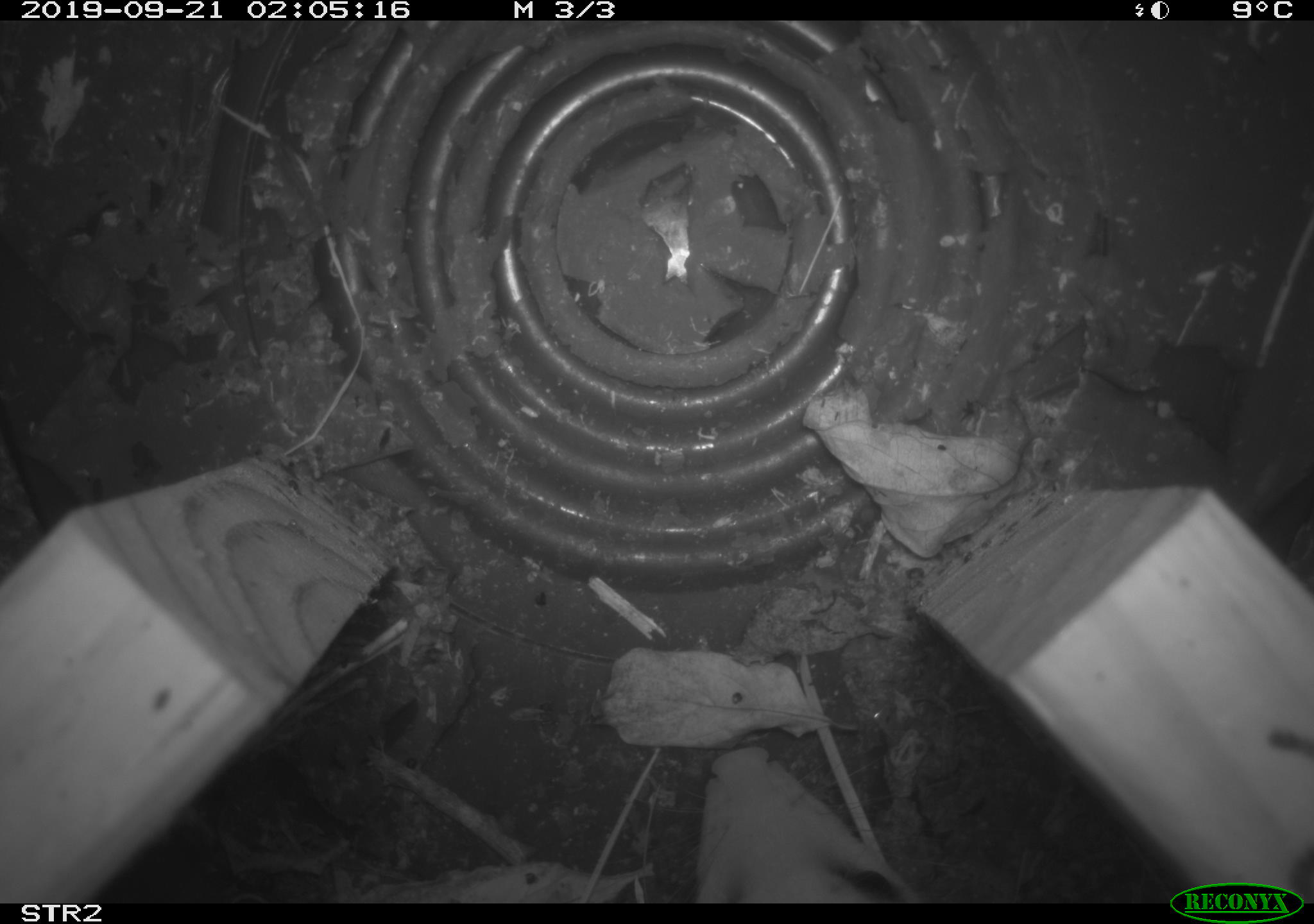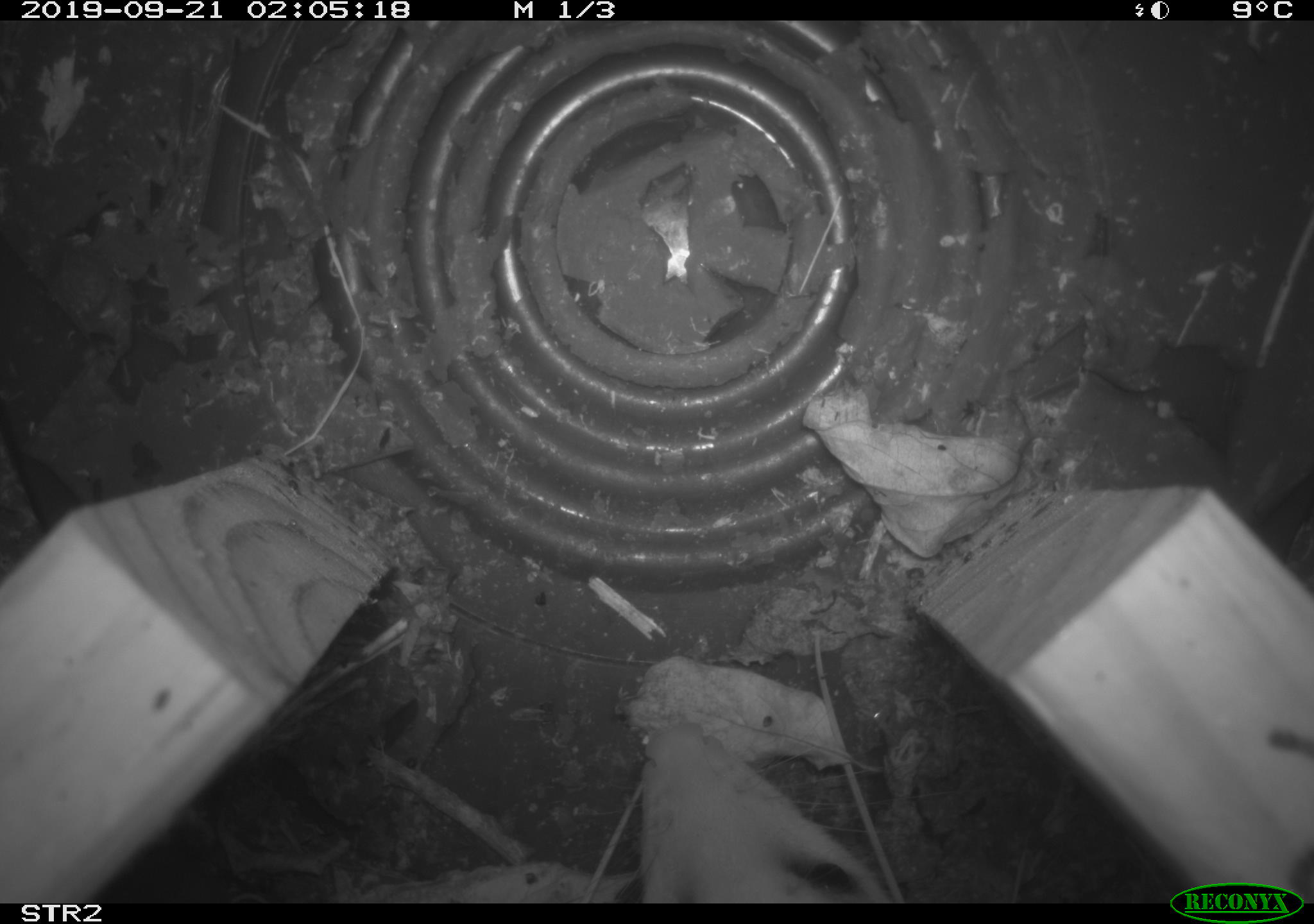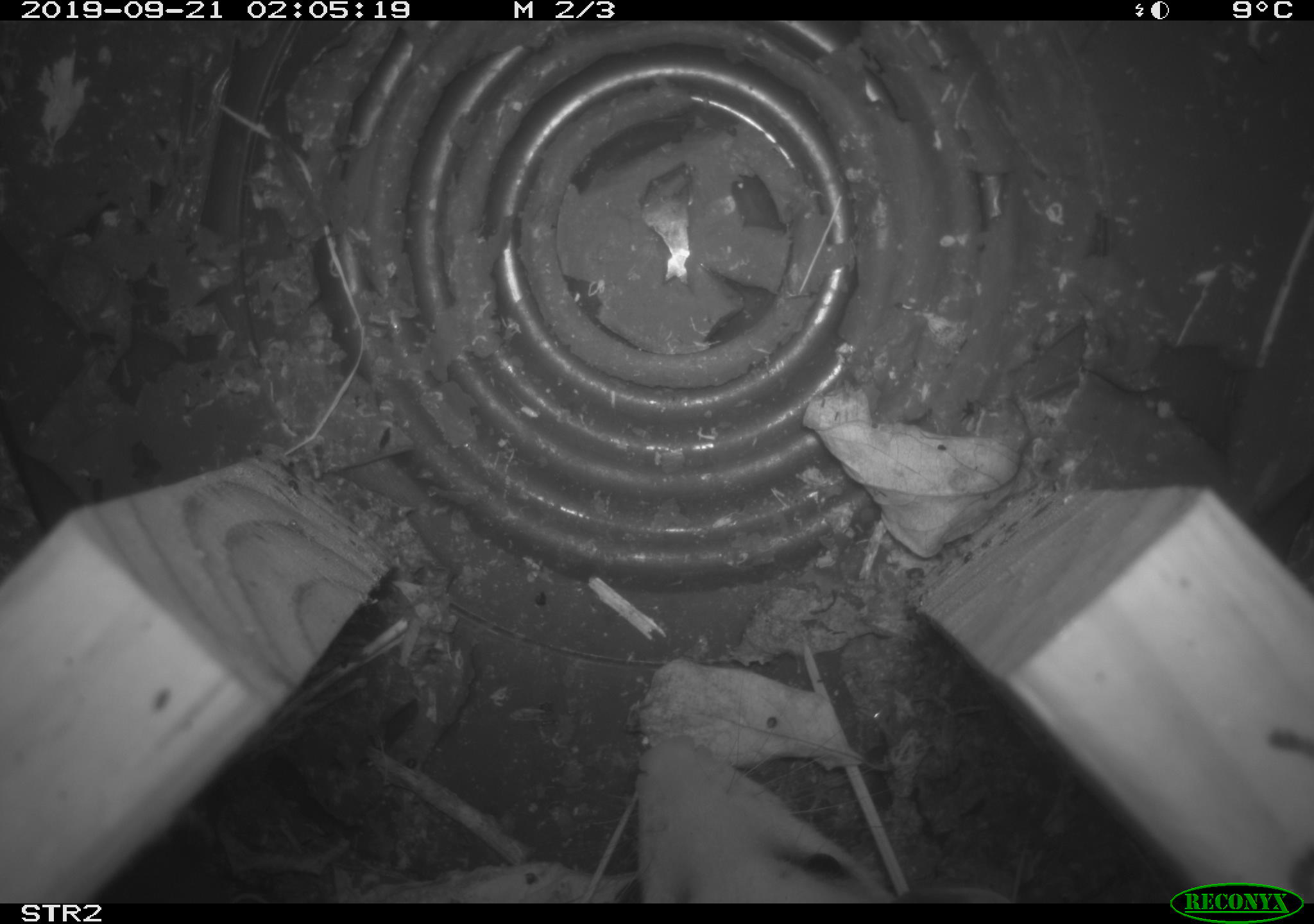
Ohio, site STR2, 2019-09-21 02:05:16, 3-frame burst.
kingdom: Animalia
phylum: Chordata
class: Mammalia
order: Didelphimorphia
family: Didelphidae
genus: Didelphis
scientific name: Didelphis virginiana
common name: virginia opossum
Virginia opossum (Didelphis virginiana).